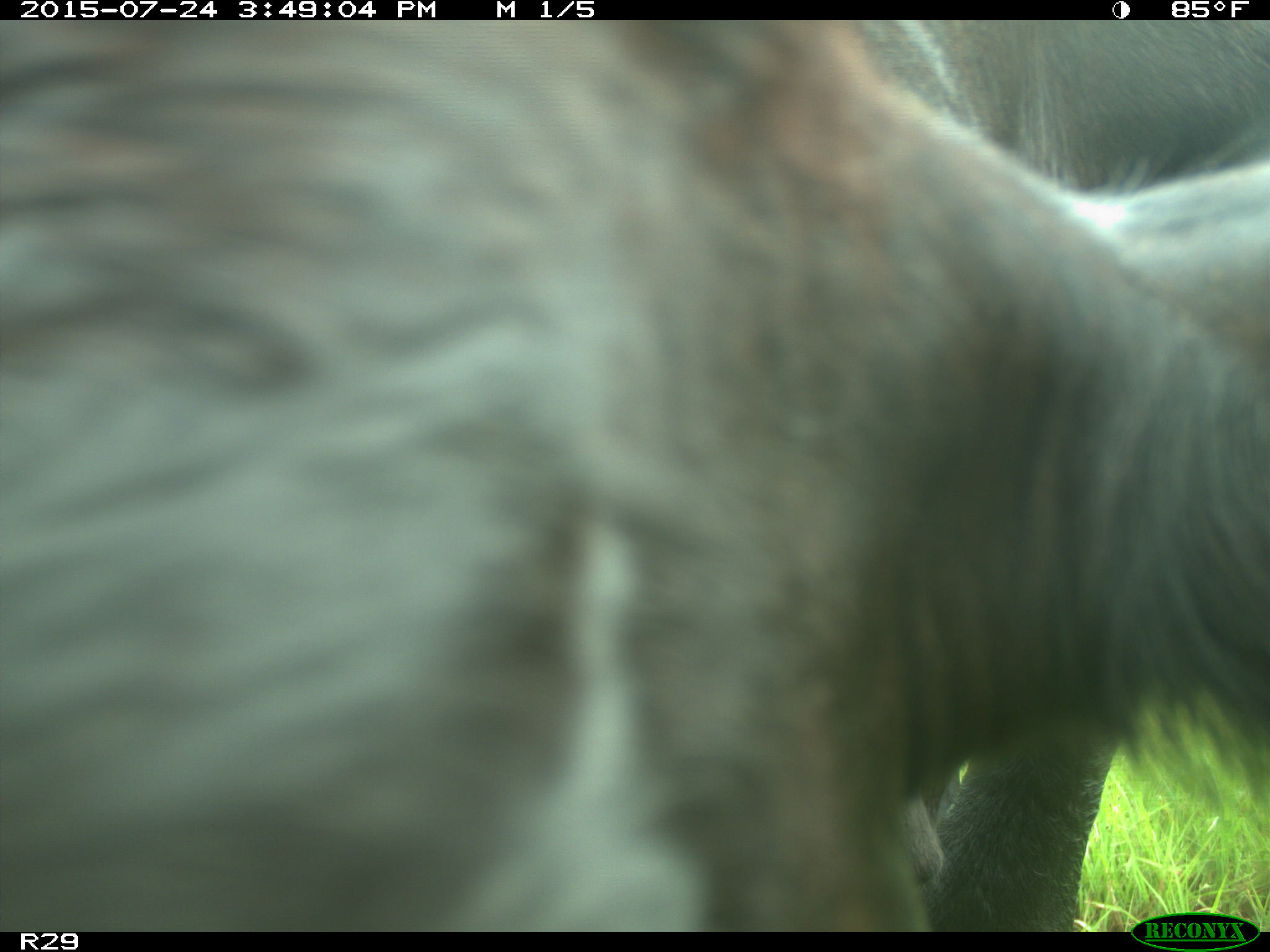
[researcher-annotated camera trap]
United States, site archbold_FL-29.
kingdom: Animalia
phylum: Chordata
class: Mammalia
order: Artiodactyla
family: Bovidae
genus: Bos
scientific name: Bos taurus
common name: domestic cow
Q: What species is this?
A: Bos taurus (domestic cow).